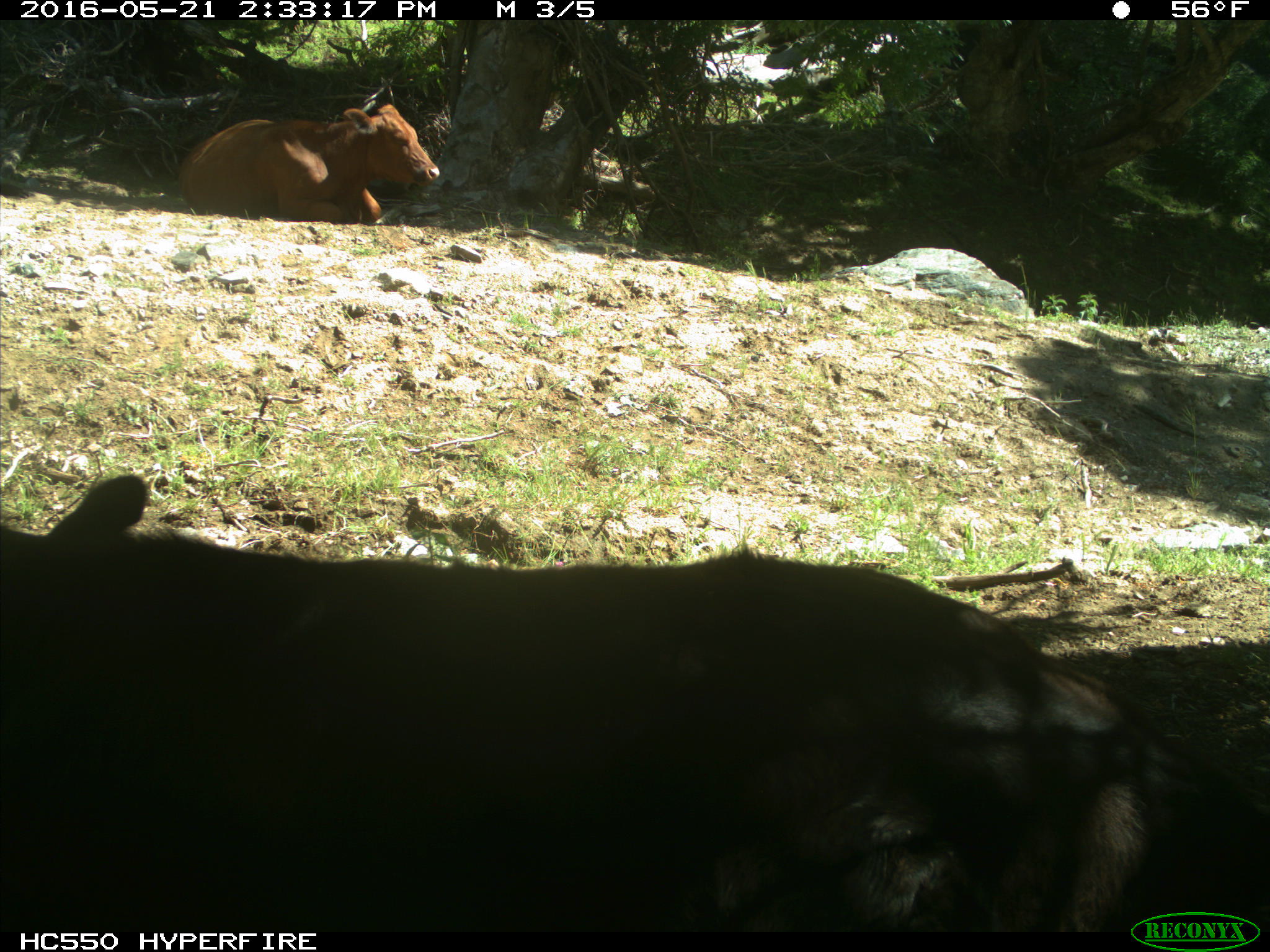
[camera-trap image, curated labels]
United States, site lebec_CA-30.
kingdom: Animalia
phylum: Chordata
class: Mammalia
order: Artiodactyla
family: Bovidae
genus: Bos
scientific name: Bos taurus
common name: domestic cow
Bos taurus (domestic cow).